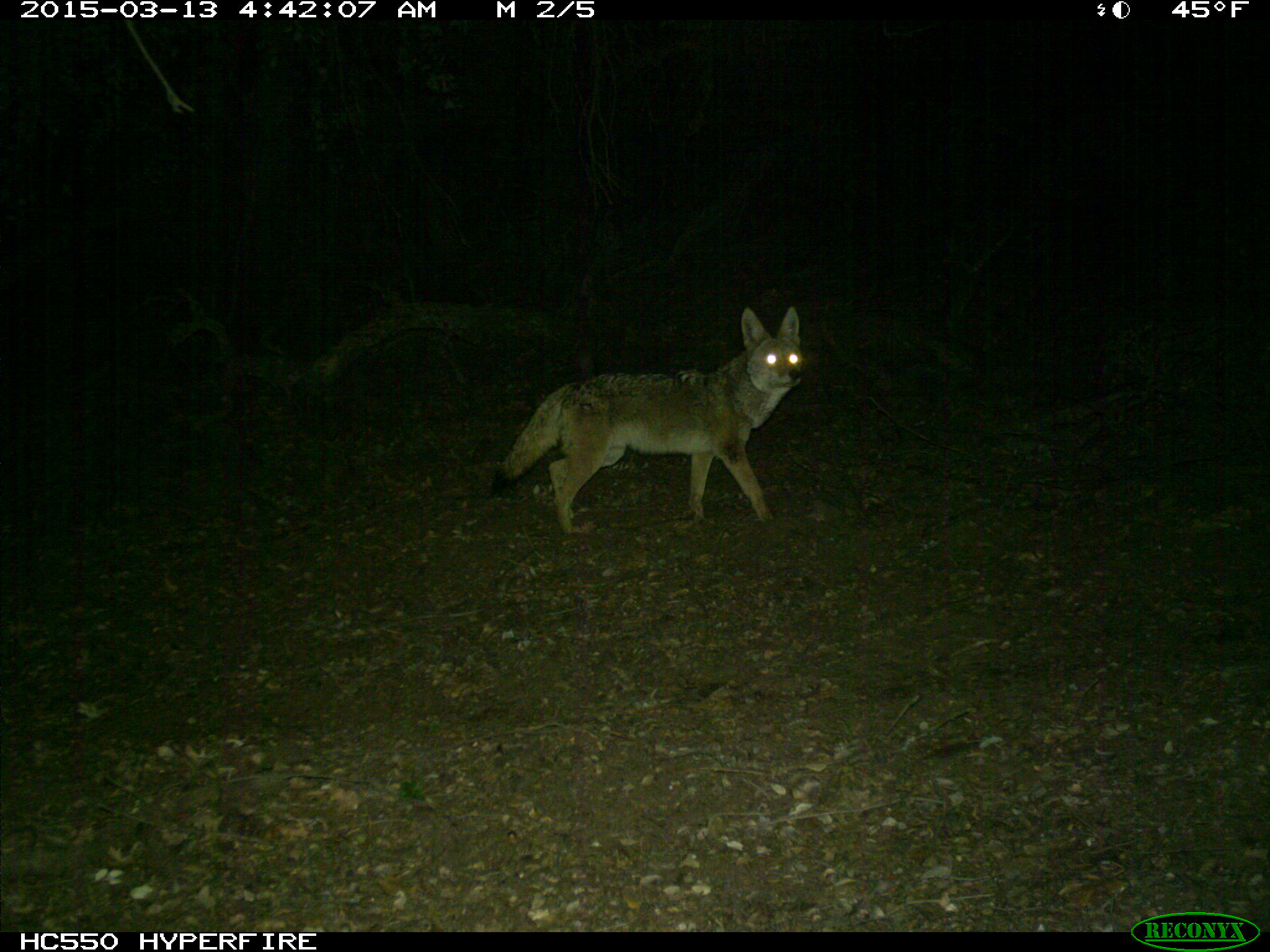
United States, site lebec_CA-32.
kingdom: Animalia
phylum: Chordata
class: Mammalia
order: Carnivora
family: Canidae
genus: Canis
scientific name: Canis latrans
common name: coyote